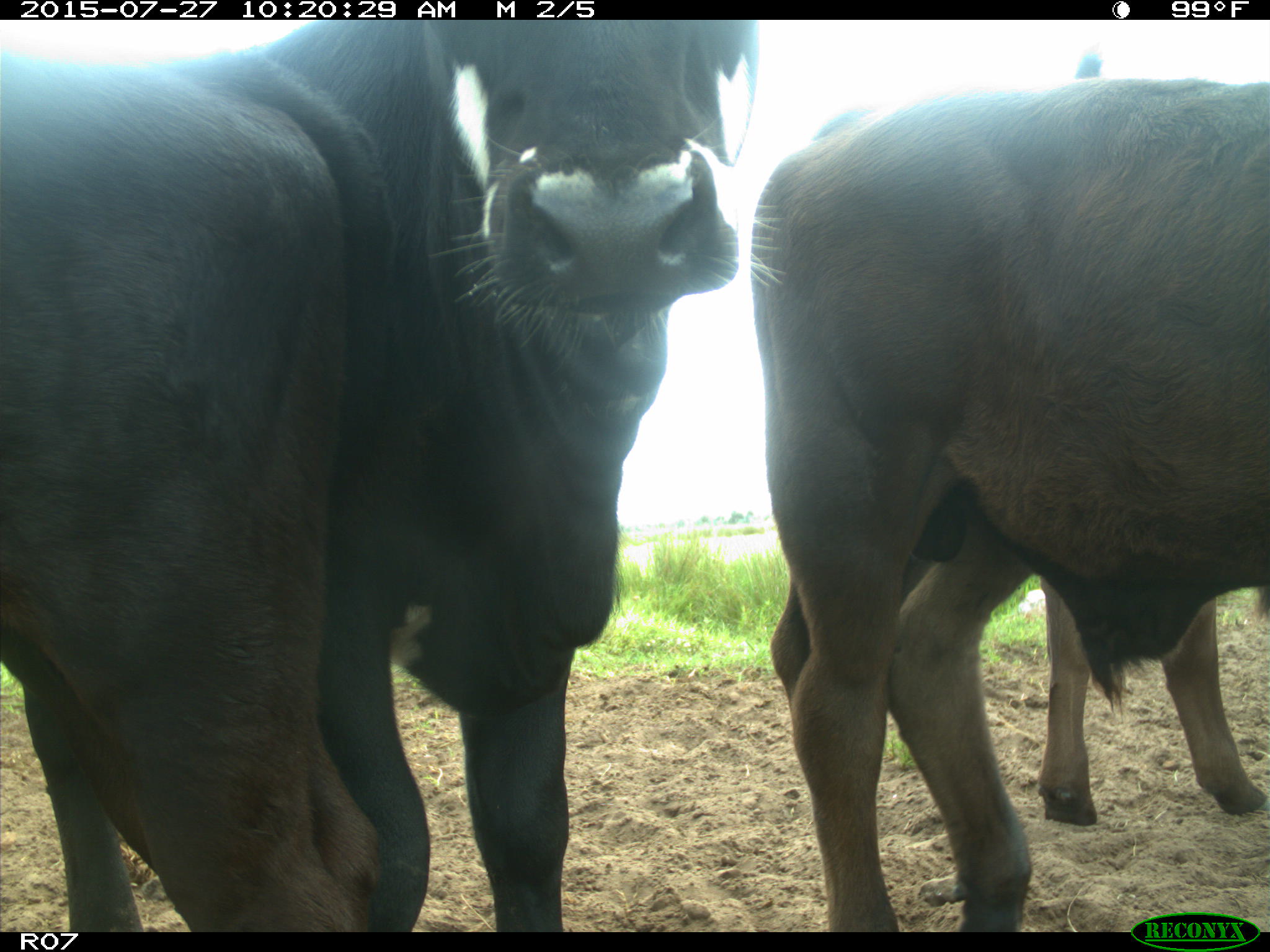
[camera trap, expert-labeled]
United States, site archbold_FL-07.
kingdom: Animalia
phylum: Chordata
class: Mammalia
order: Artiodactyla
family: Bovidae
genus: Bos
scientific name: Bos taurus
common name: domestic cow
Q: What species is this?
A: Bos taurus (domestic cow).